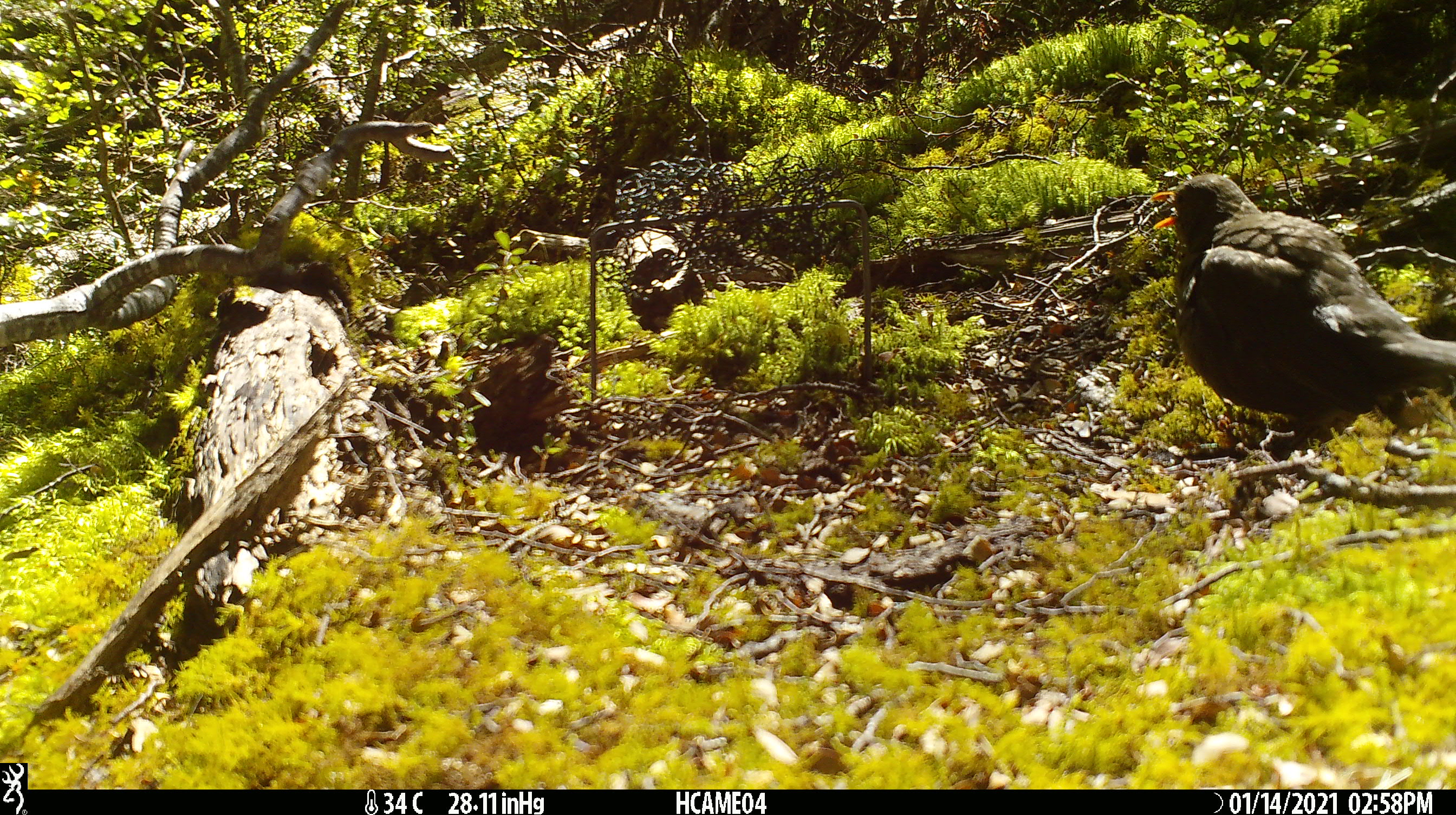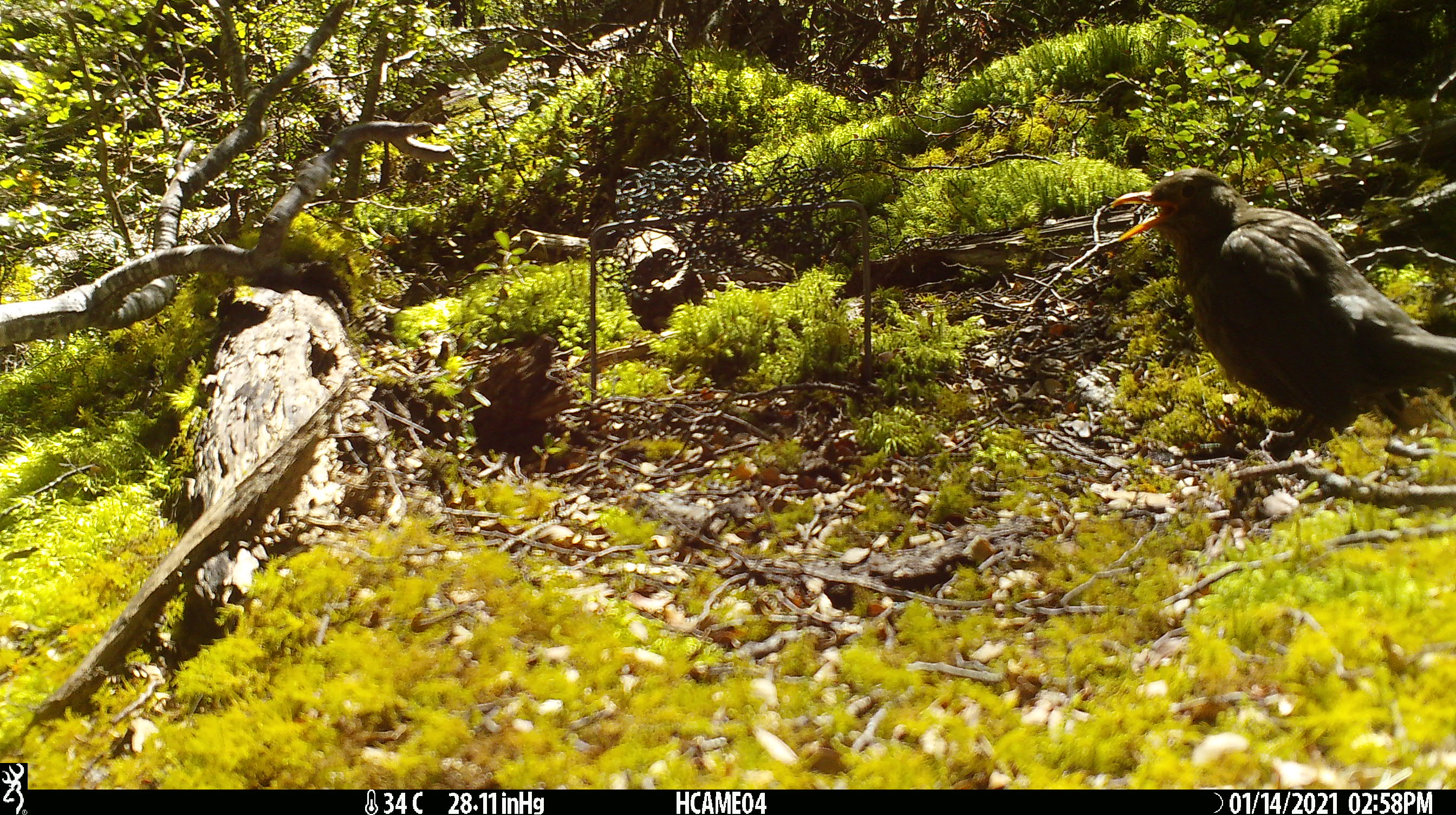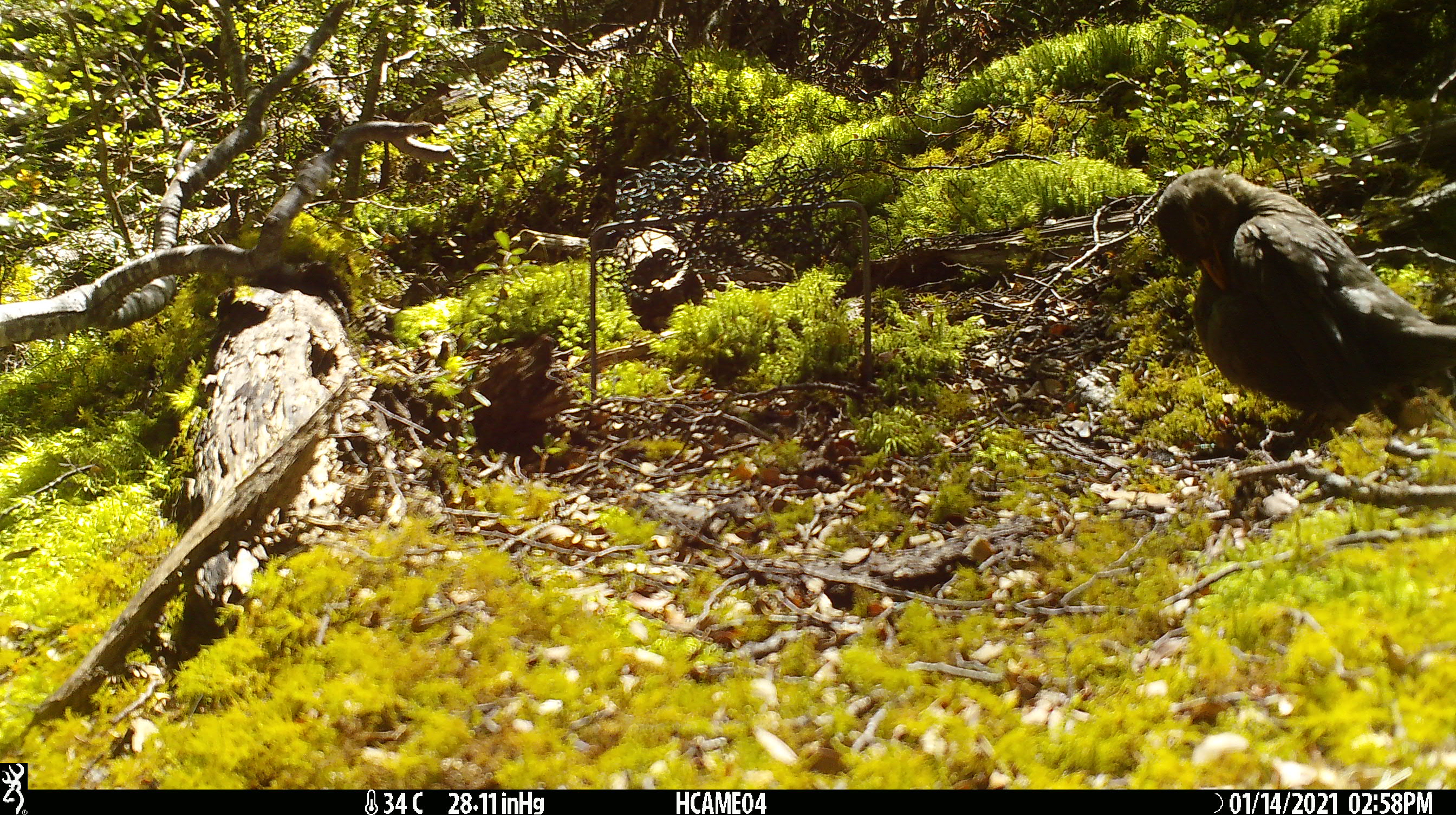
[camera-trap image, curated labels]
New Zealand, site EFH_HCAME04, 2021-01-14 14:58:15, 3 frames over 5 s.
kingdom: Animalia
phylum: Chordata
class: Aves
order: Passeriformes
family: Turdidae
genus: Turdus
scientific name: Turdus merula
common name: eurasian blackbird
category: blackbird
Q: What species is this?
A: Blackbird (eurasian blackbird) (Turdus merula).